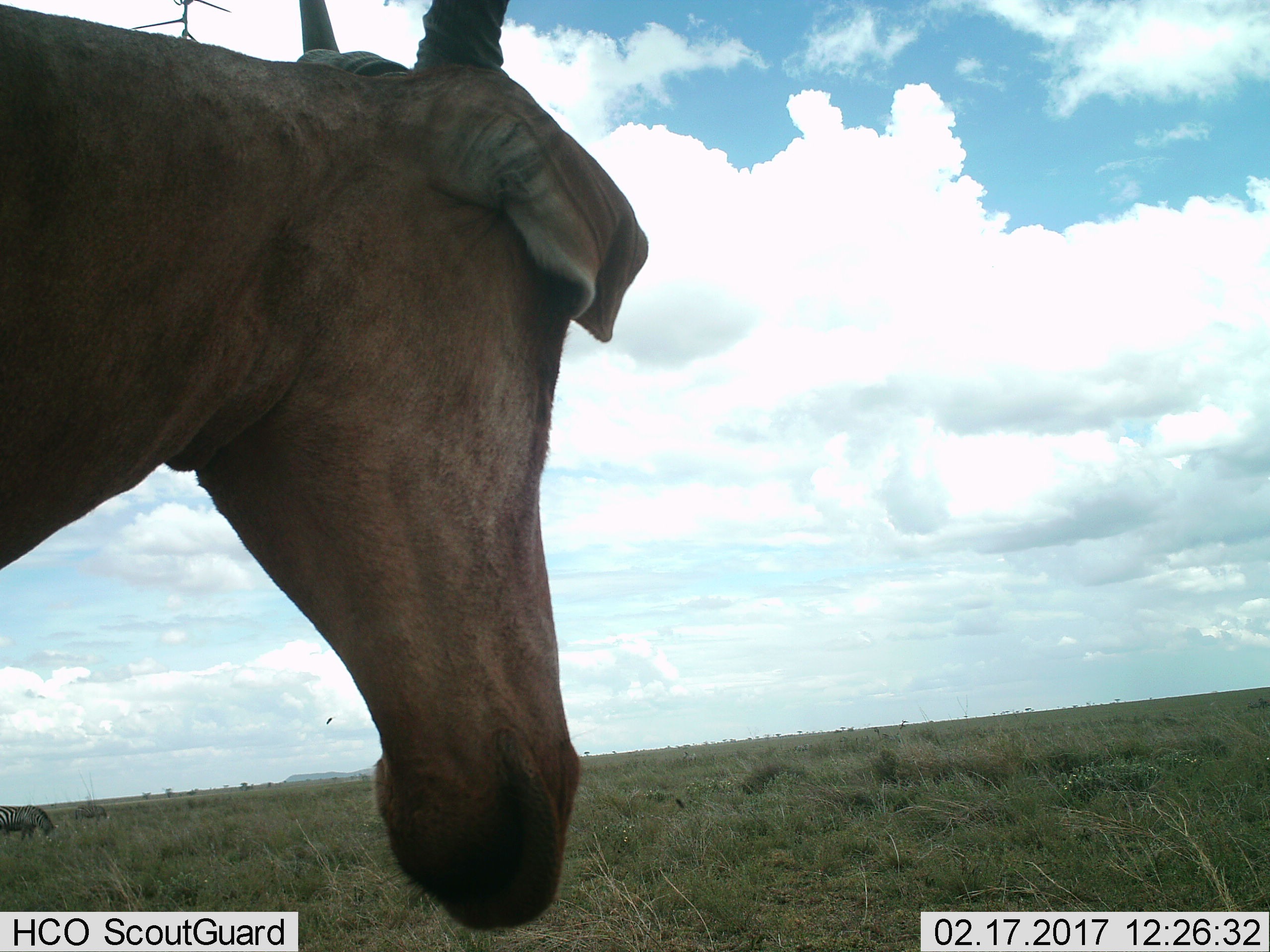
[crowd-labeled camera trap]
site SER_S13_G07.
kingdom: Animalia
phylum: Chordata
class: Mammalia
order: Artiodactyla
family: Bovidae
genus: Alcelaphus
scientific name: Alcelaphus buselaphus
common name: hartebeest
Hartebeest (Alcelaphus buselaphus), count 1. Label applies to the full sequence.